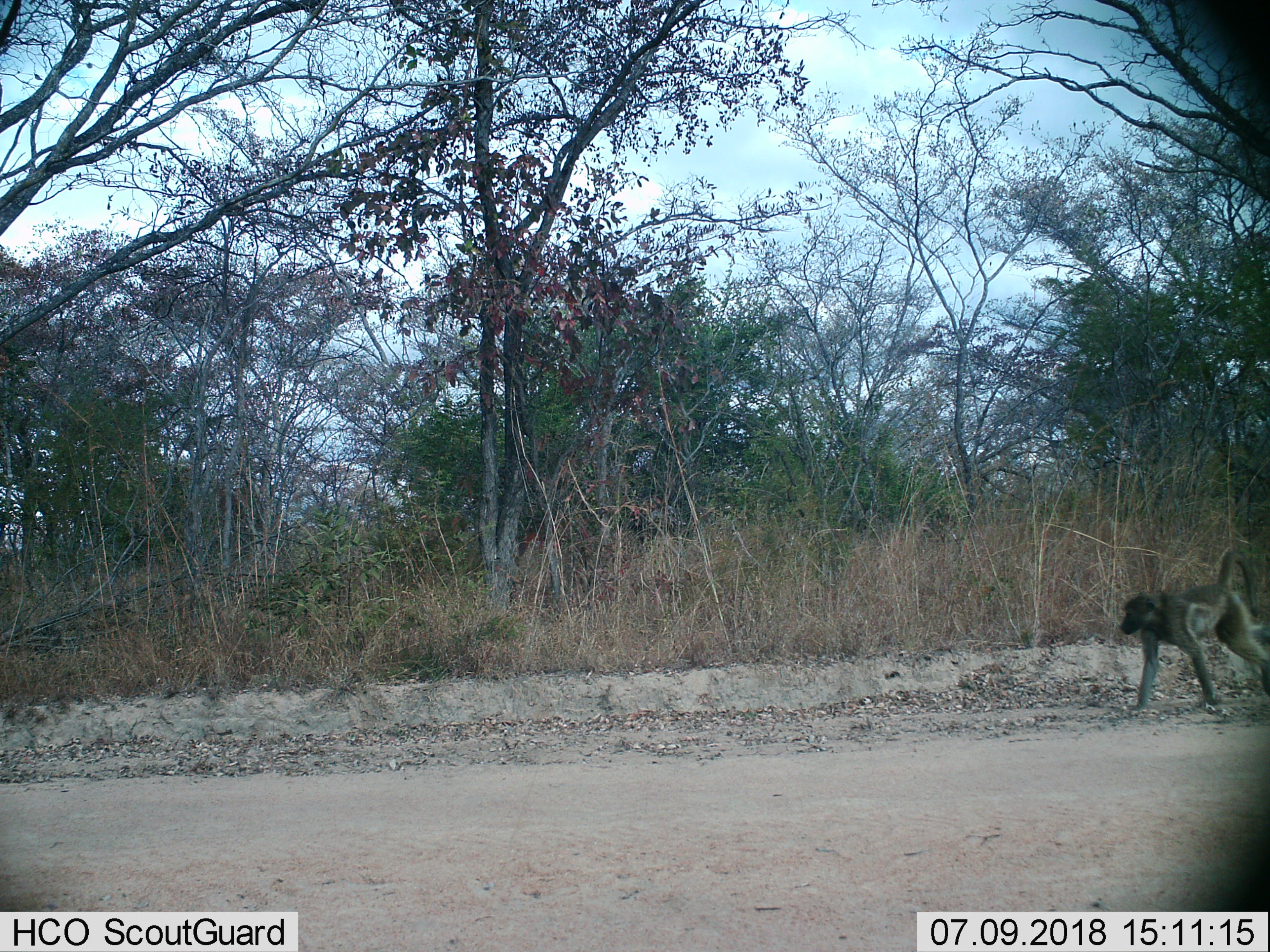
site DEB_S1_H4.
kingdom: Animalia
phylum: Chordata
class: Mammalia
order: Primates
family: Cercopithecidae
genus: Papio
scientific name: Papio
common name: baboon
Baboon (Papio), count 1. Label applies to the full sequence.